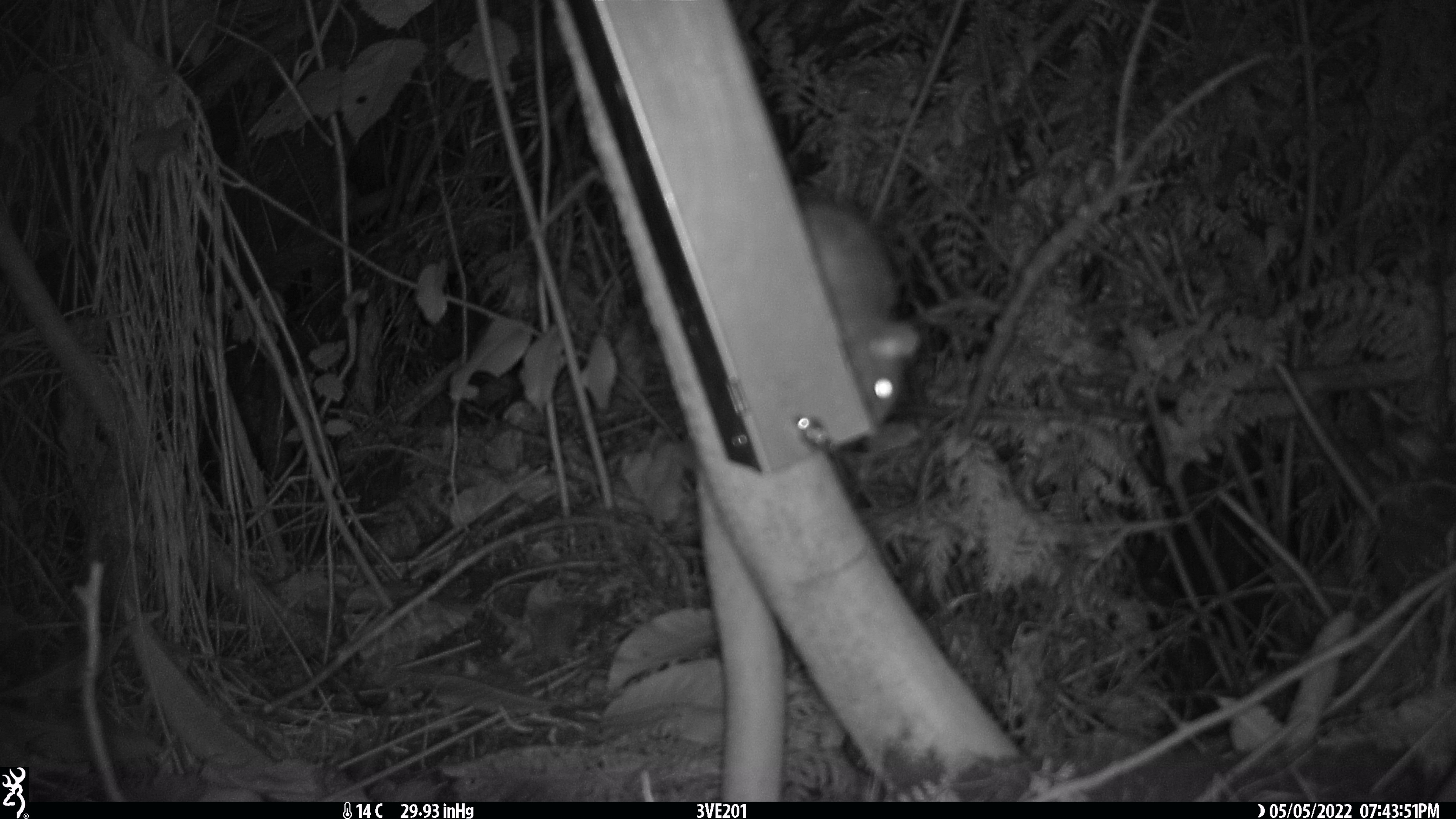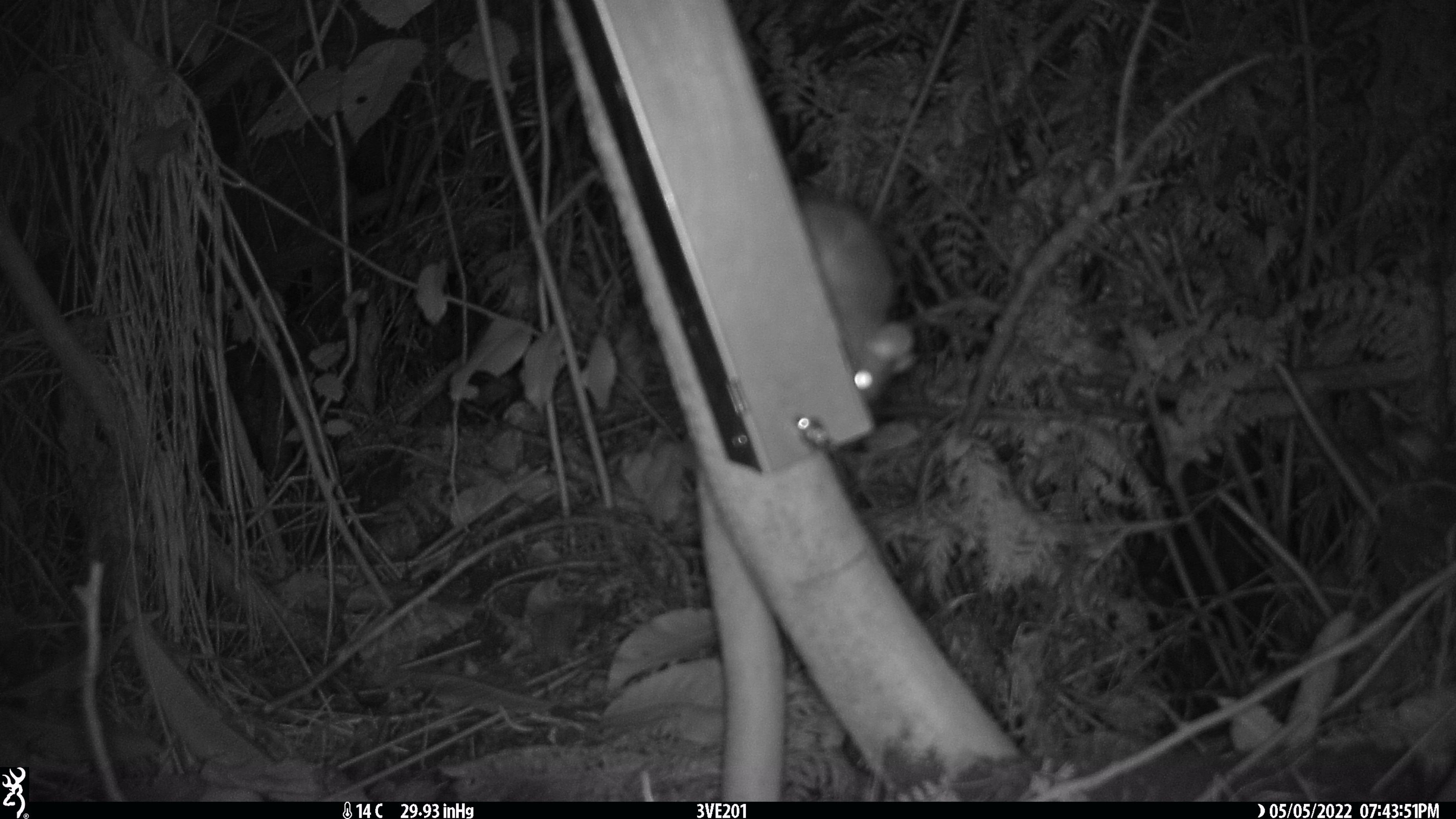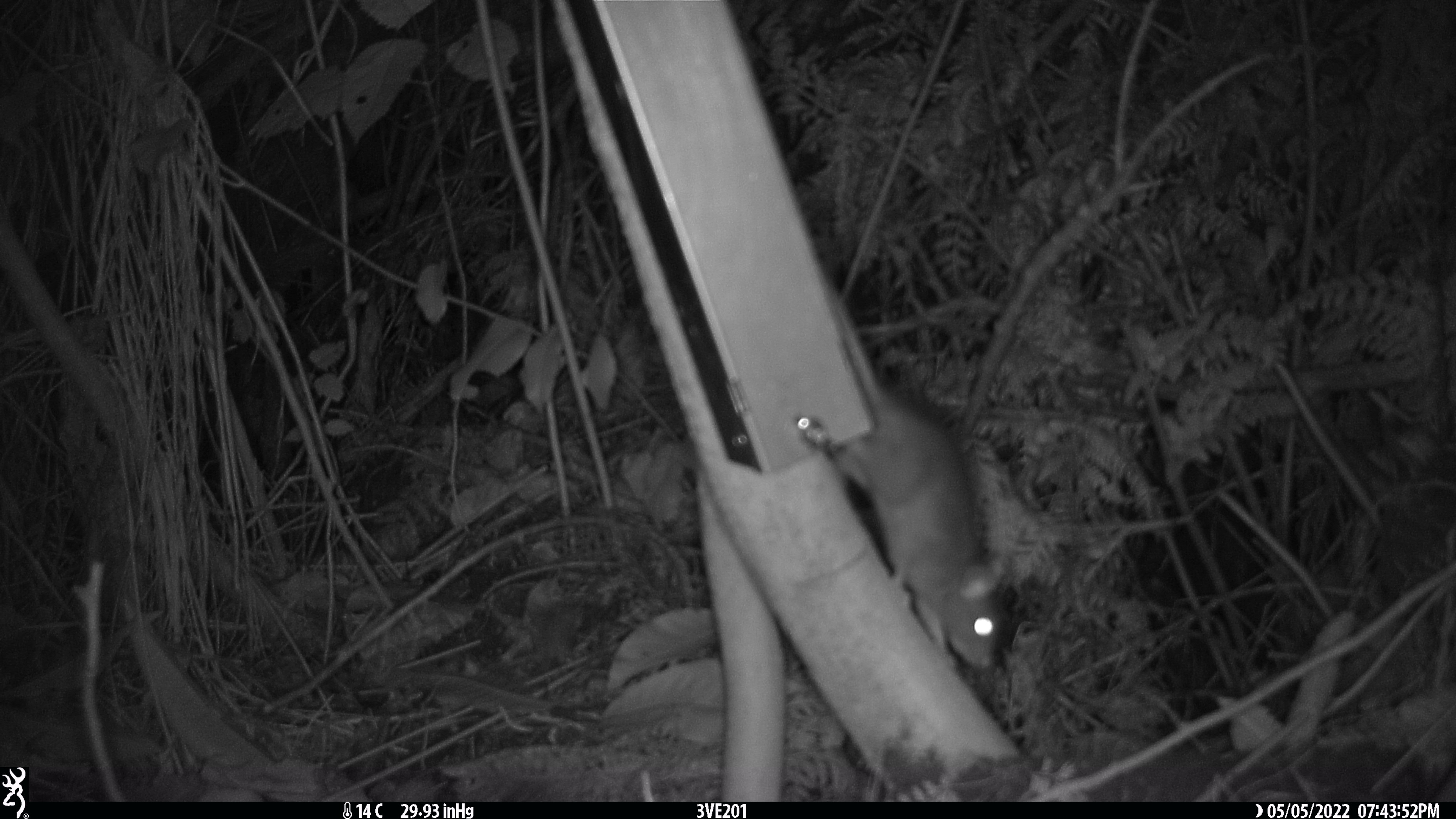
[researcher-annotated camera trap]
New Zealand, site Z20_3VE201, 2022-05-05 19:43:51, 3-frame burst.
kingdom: Animalia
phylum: Chordata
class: Mammalia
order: Rodentia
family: Muridae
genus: Rattus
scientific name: Rattus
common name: rat